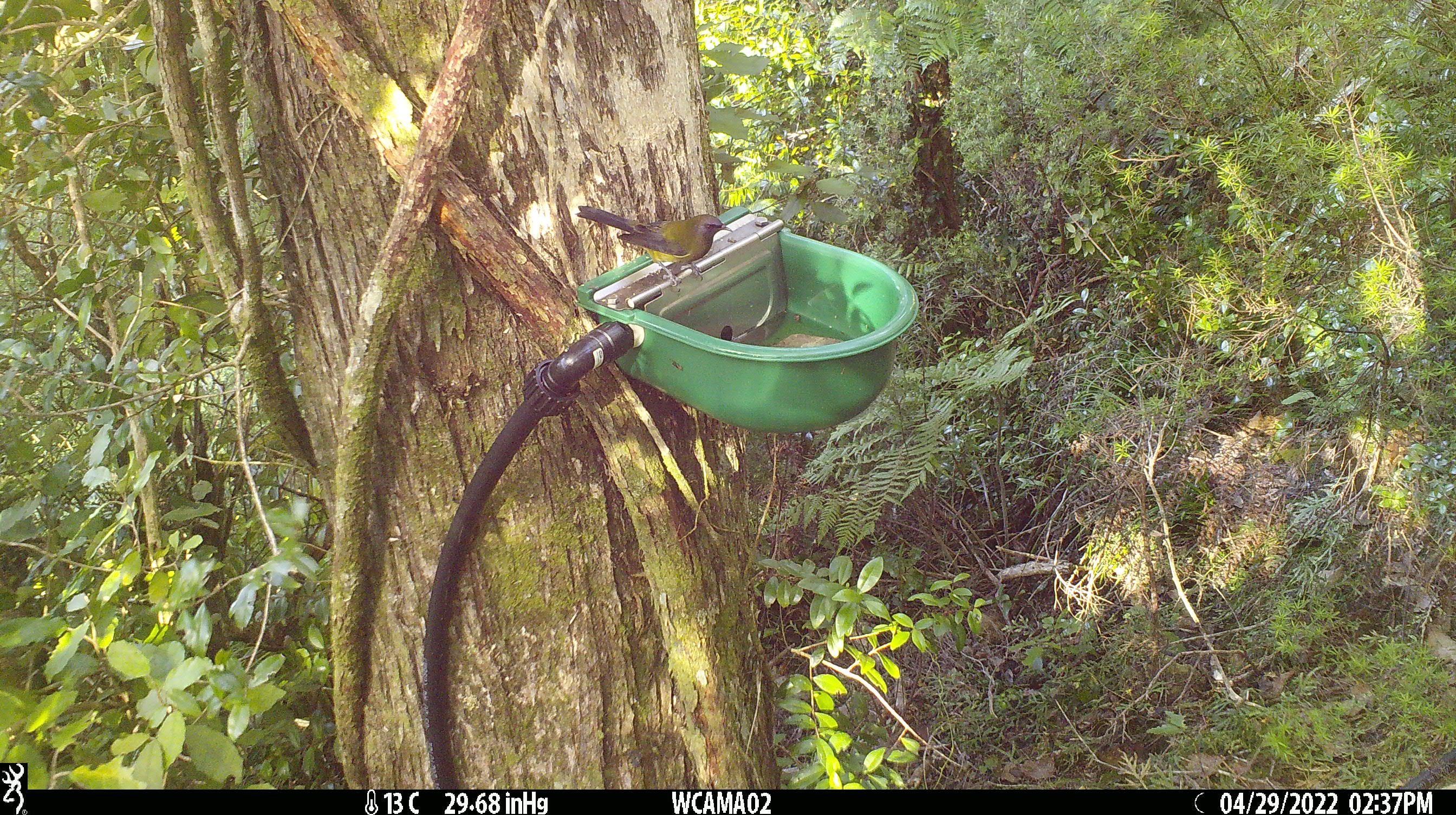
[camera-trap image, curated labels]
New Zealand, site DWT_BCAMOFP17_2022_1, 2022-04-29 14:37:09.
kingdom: Animalia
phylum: Chordata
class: Aves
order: Passeriformes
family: Meliphagidae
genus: Anthornis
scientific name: Anthornis melanura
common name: new zealand bellbird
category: bellbird